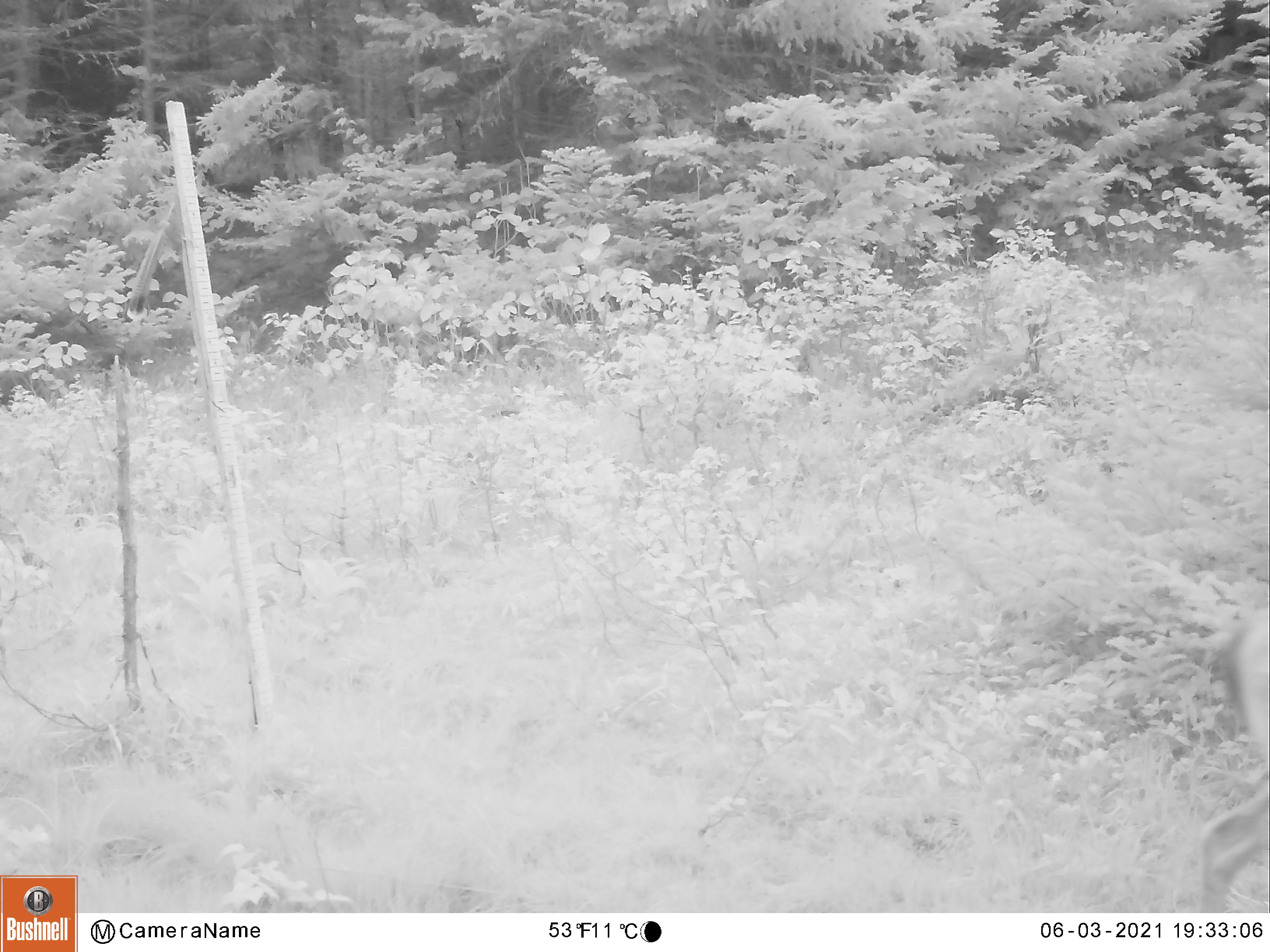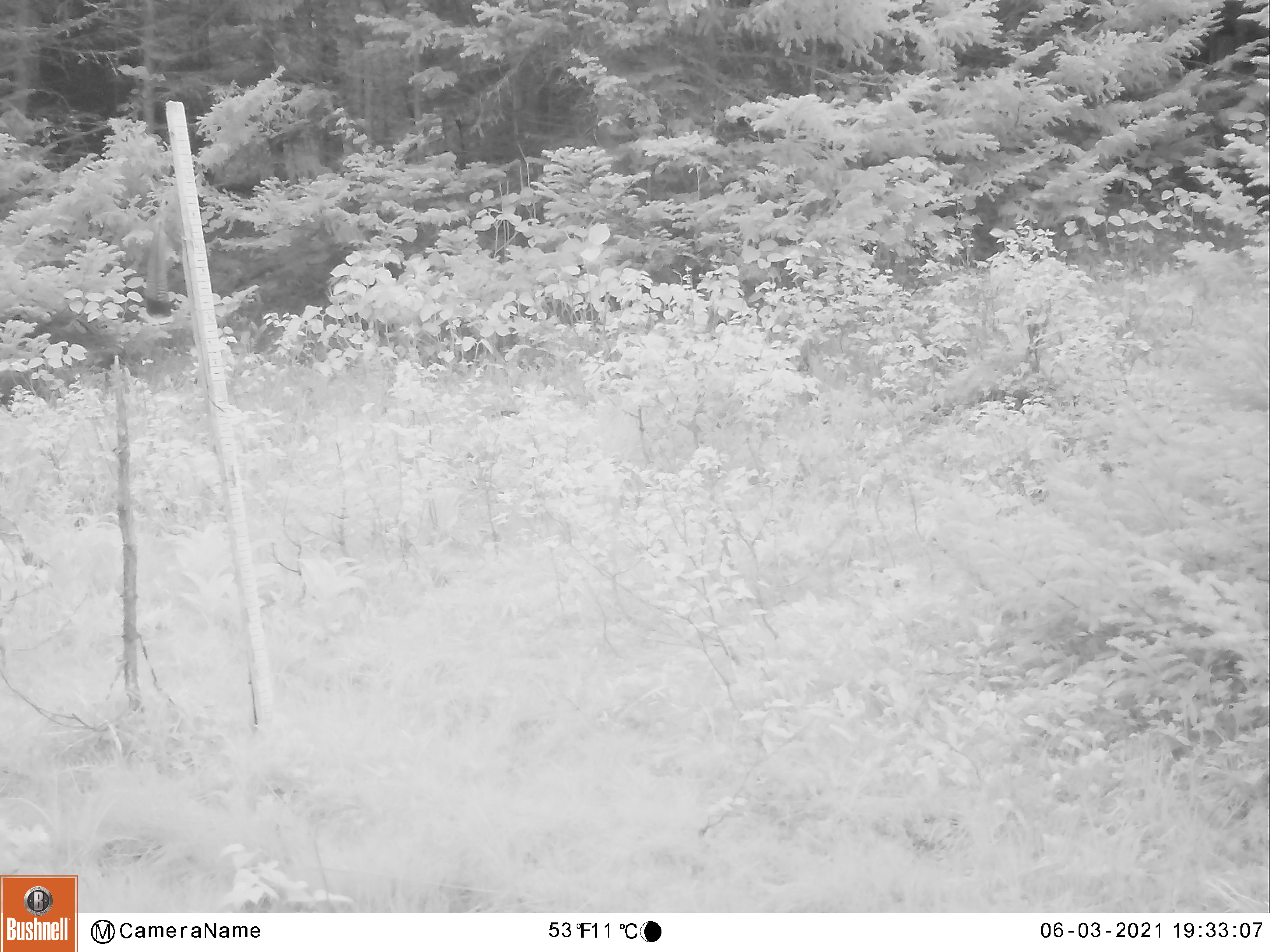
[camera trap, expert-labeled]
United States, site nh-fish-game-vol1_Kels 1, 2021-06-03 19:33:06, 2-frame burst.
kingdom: Animalia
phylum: Chordata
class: Mammalia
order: Artiodactyla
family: Cervidae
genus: Odocoileus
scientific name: Odocoileus virginianus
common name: white-tailed deer